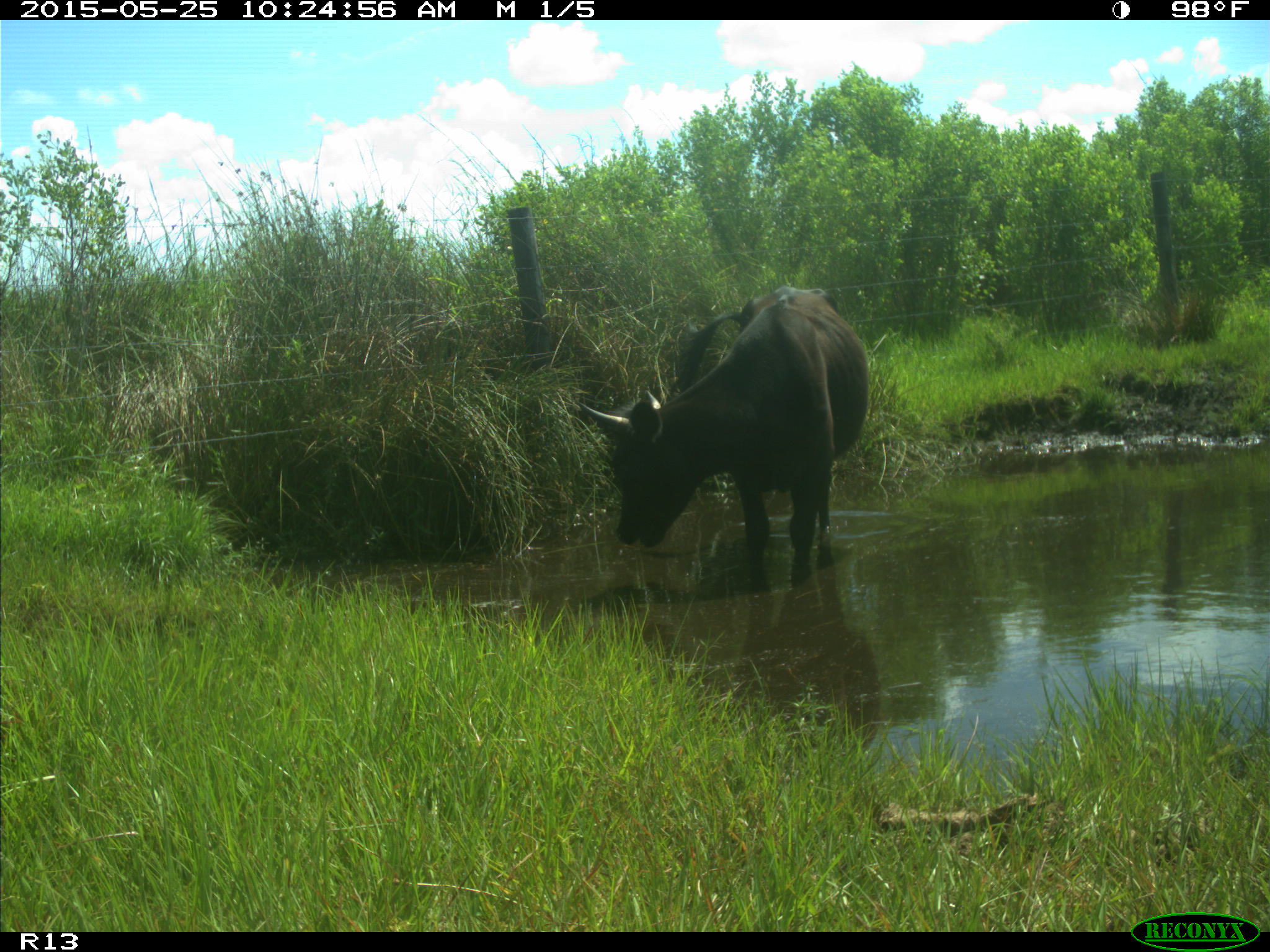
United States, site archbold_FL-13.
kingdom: Animalia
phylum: Chordata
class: Mammalia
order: Artiodactyla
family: Bovidae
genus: Bos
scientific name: Bos taurus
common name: domestic cow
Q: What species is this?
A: Bos taurus (domestic cow).